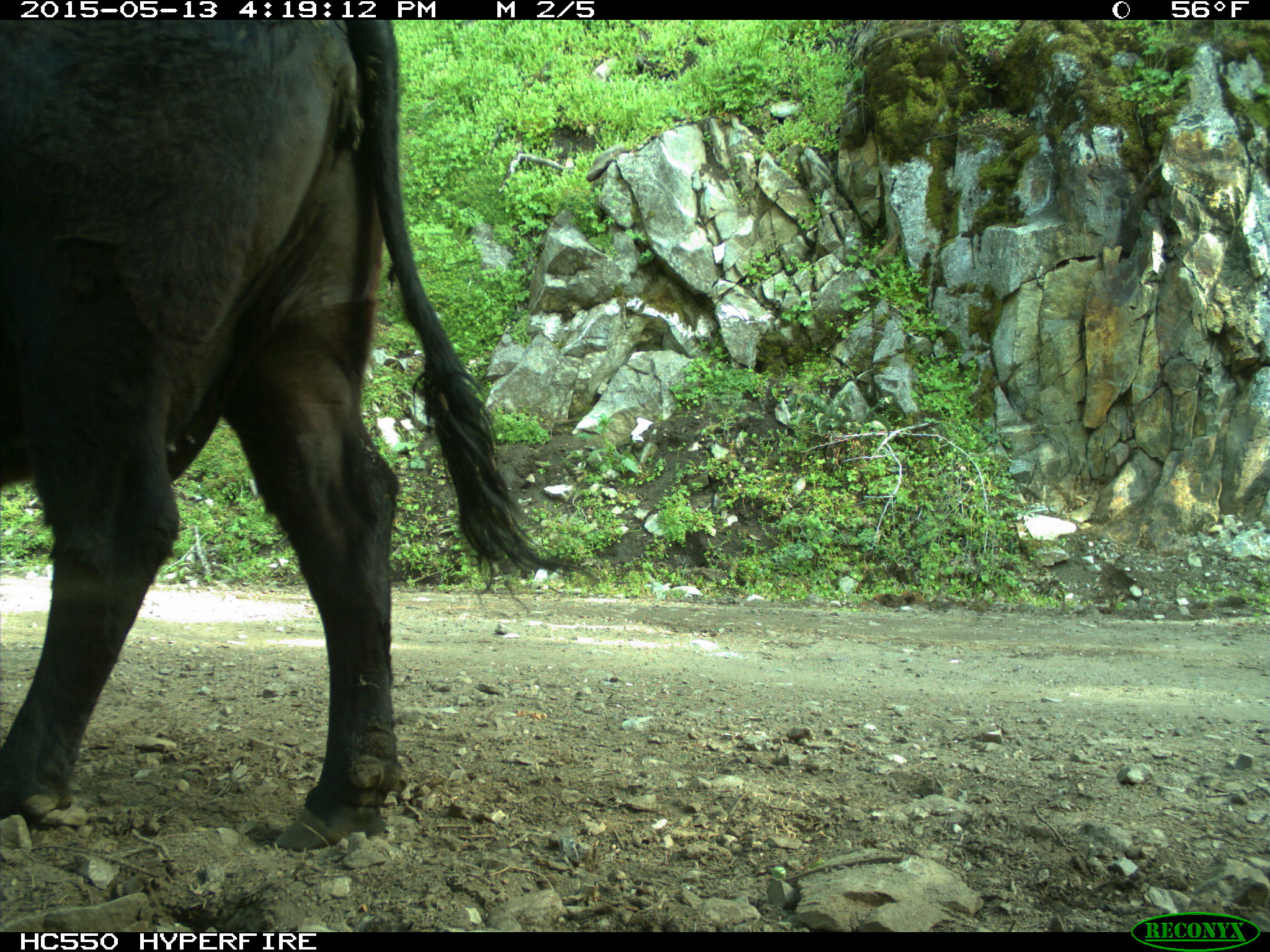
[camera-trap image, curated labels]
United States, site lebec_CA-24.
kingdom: Animalia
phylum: Chordata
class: Mammalia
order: Artiodactyla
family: Bovidae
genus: Bos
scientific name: Bos taurus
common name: domestic cow